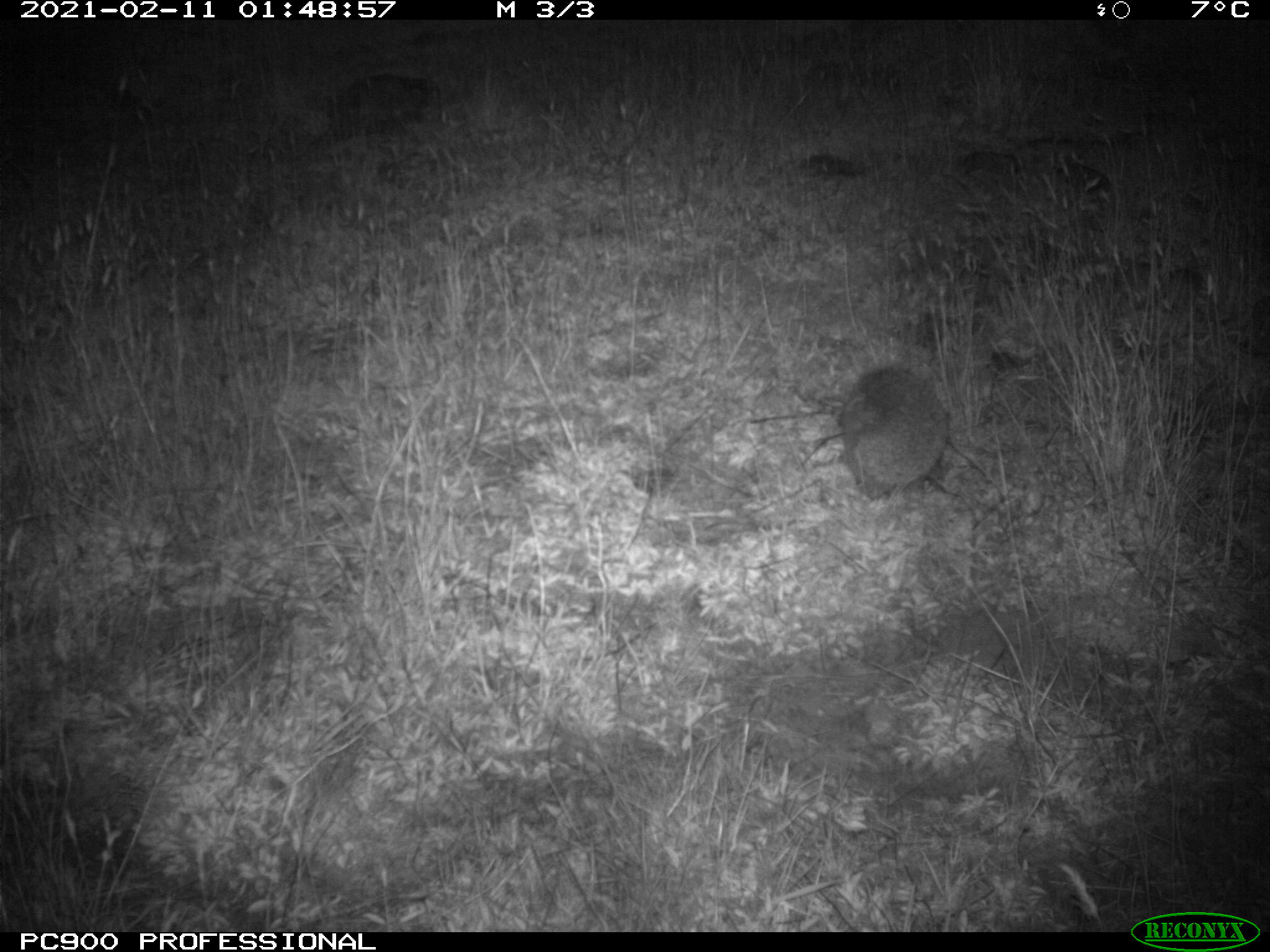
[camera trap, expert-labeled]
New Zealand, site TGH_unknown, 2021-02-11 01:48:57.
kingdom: Animalia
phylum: Chordata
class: Mammalia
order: Eulipotyphla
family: Erinaceidae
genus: Erinaceus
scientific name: Erinaceus europaeus europaeus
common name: european hedgehog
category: hedgehog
Hedgehog (european hedgehog) (Erinaceus europaeus europaeus).